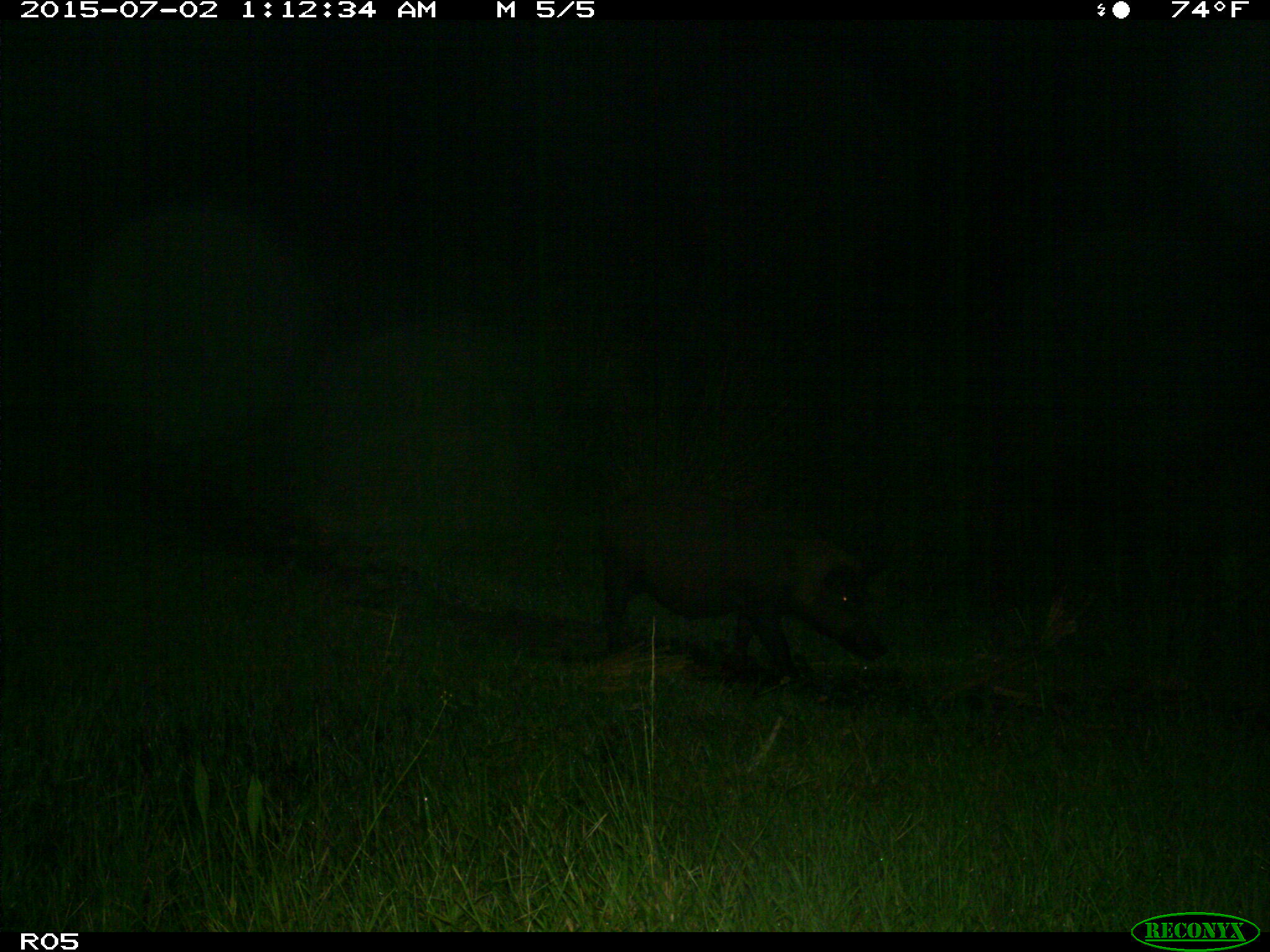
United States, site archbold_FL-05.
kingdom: Animalia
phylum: Chordata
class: Mammalia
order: Artiodactyla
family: Suidae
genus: Sus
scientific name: Sus scrofa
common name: wild boar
Sus scrofa (wild boar).